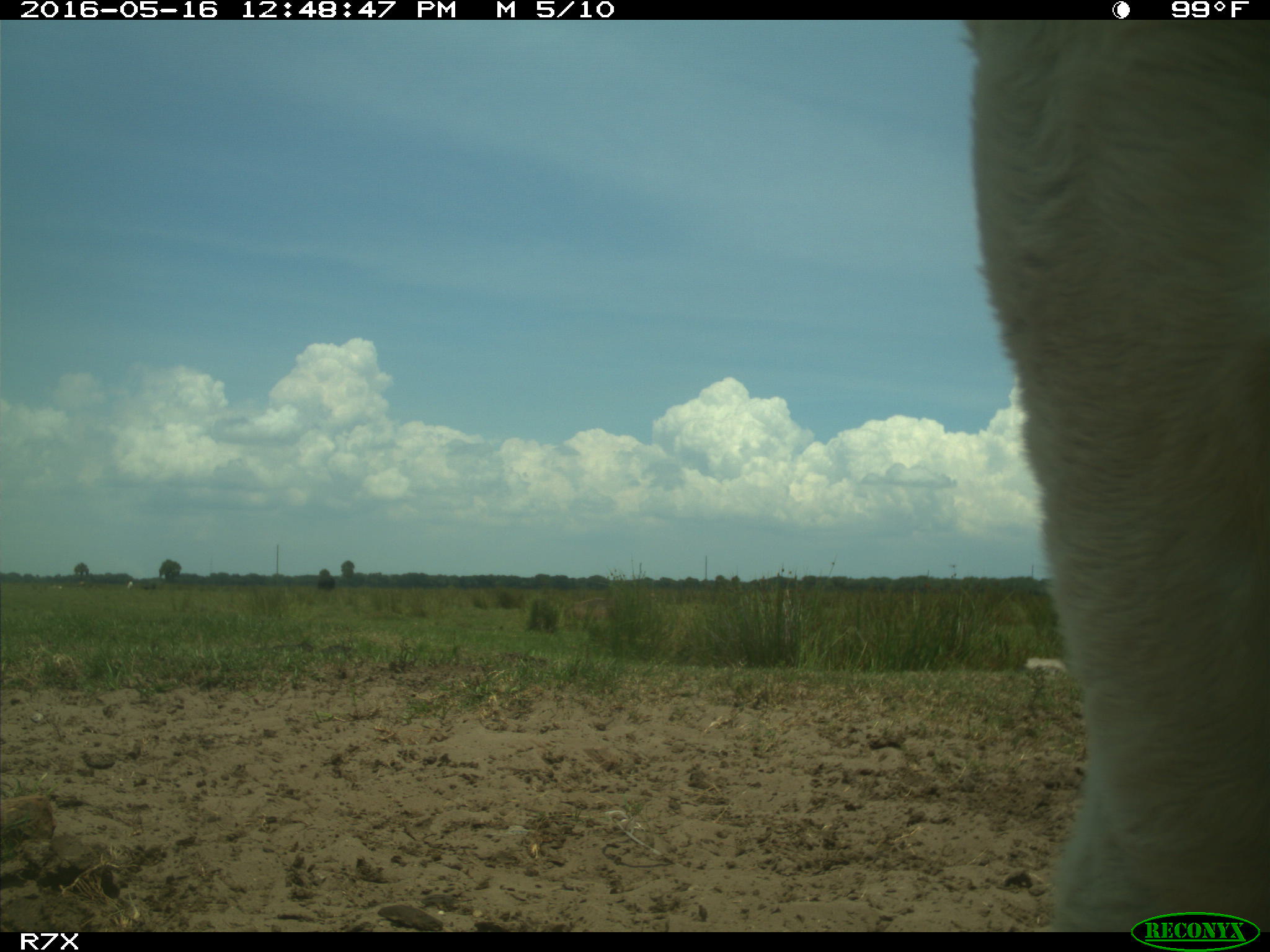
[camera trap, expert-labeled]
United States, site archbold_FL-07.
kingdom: Animalia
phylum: Chordata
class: Mammalia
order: Artiodactyla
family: Bovidae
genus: Bos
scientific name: Bos taurus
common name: domestic cow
Bos taurus (domestic cow).